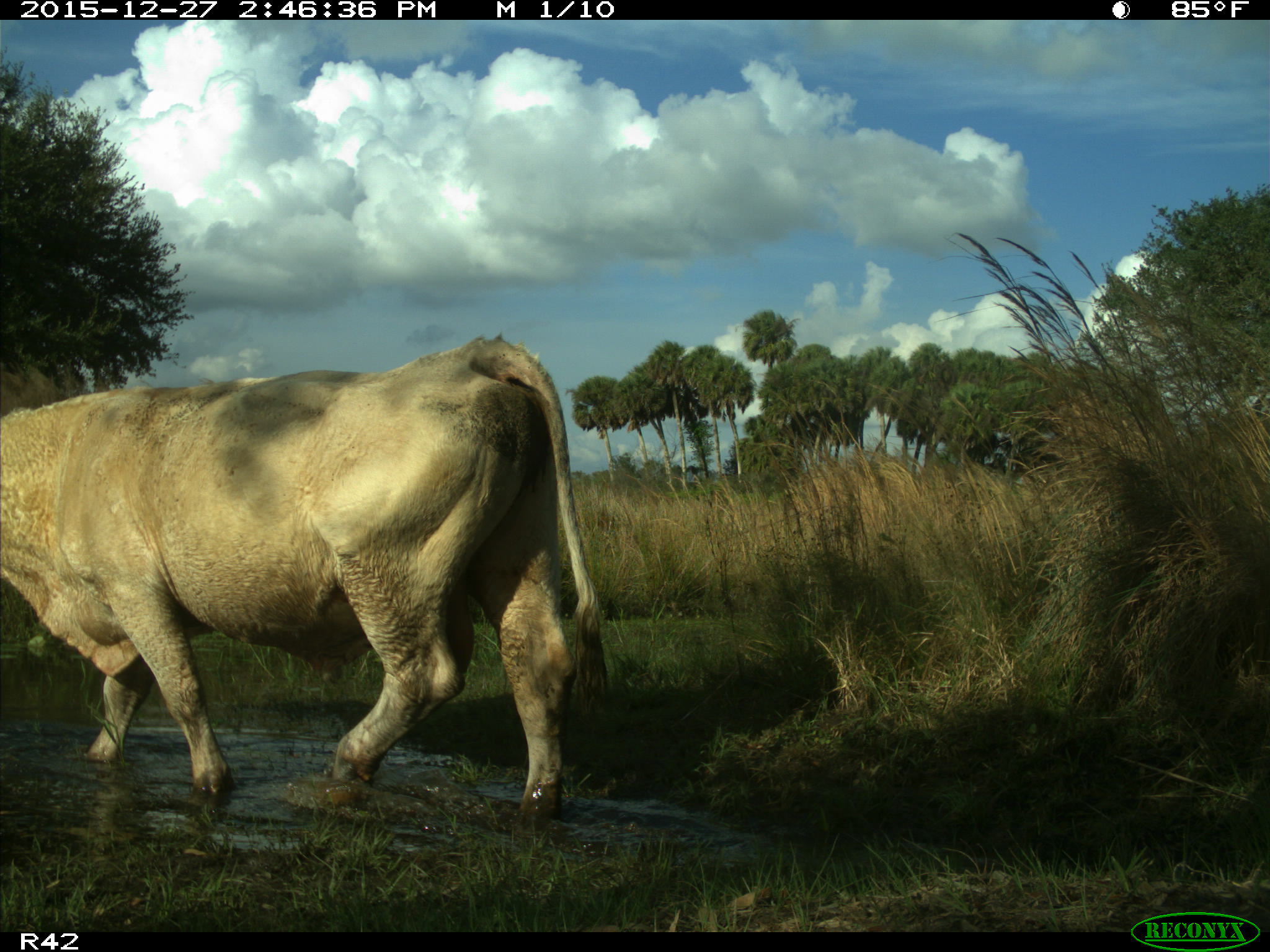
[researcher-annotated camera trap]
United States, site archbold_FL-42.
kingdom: Animalia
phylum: Chordata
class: Mammalia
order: Artiodactyla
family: Bovidae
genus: Bos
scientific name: Bos taurus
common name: domestic cow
Bos taurus (domestic cow).